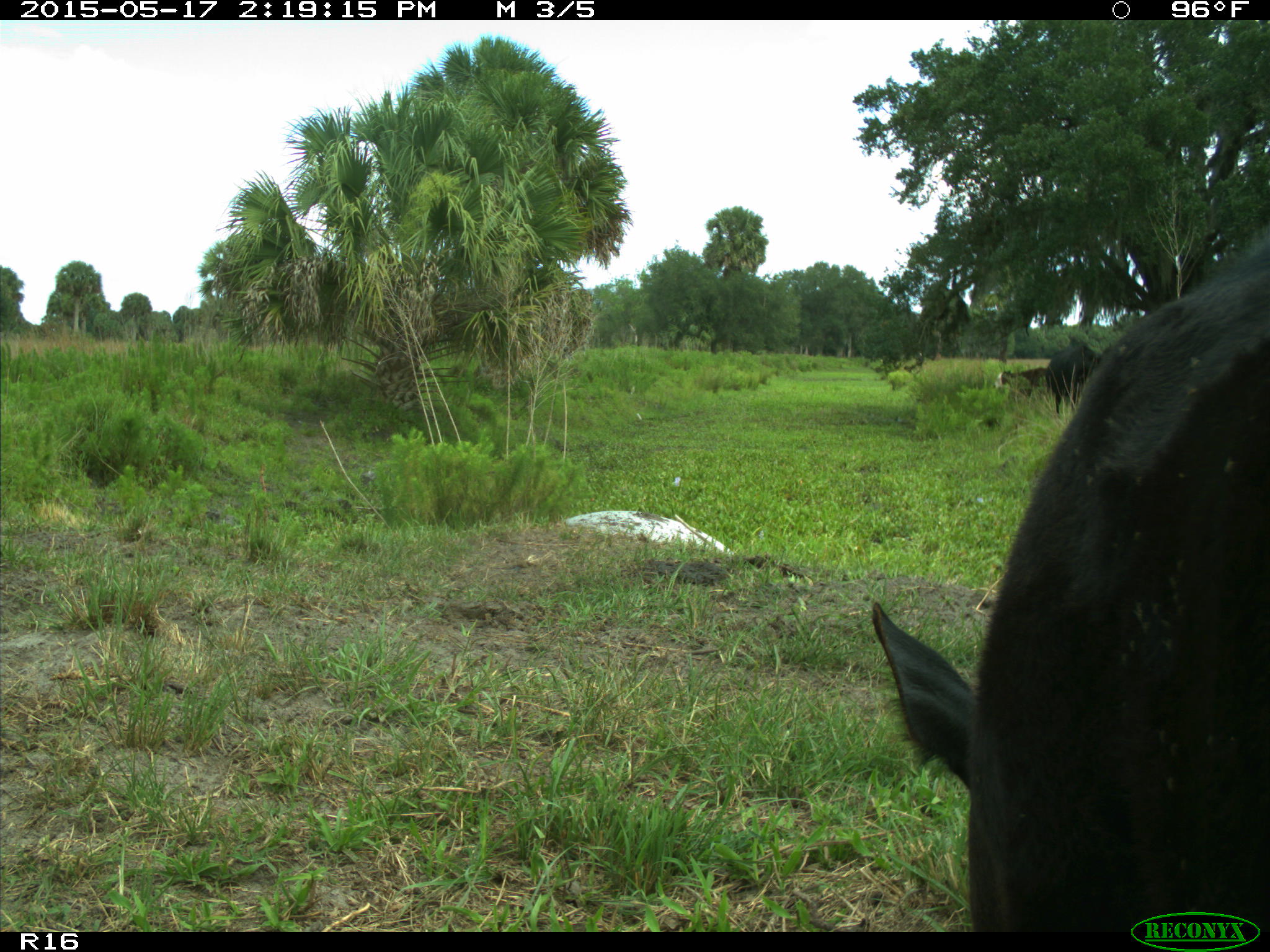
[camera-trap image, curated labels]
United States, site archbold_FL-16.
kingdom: Animalia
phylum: Chordata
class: Mammalia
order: Artiodactyla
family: Bovidae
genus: Bos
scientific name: Bos taurus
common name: domestic cow